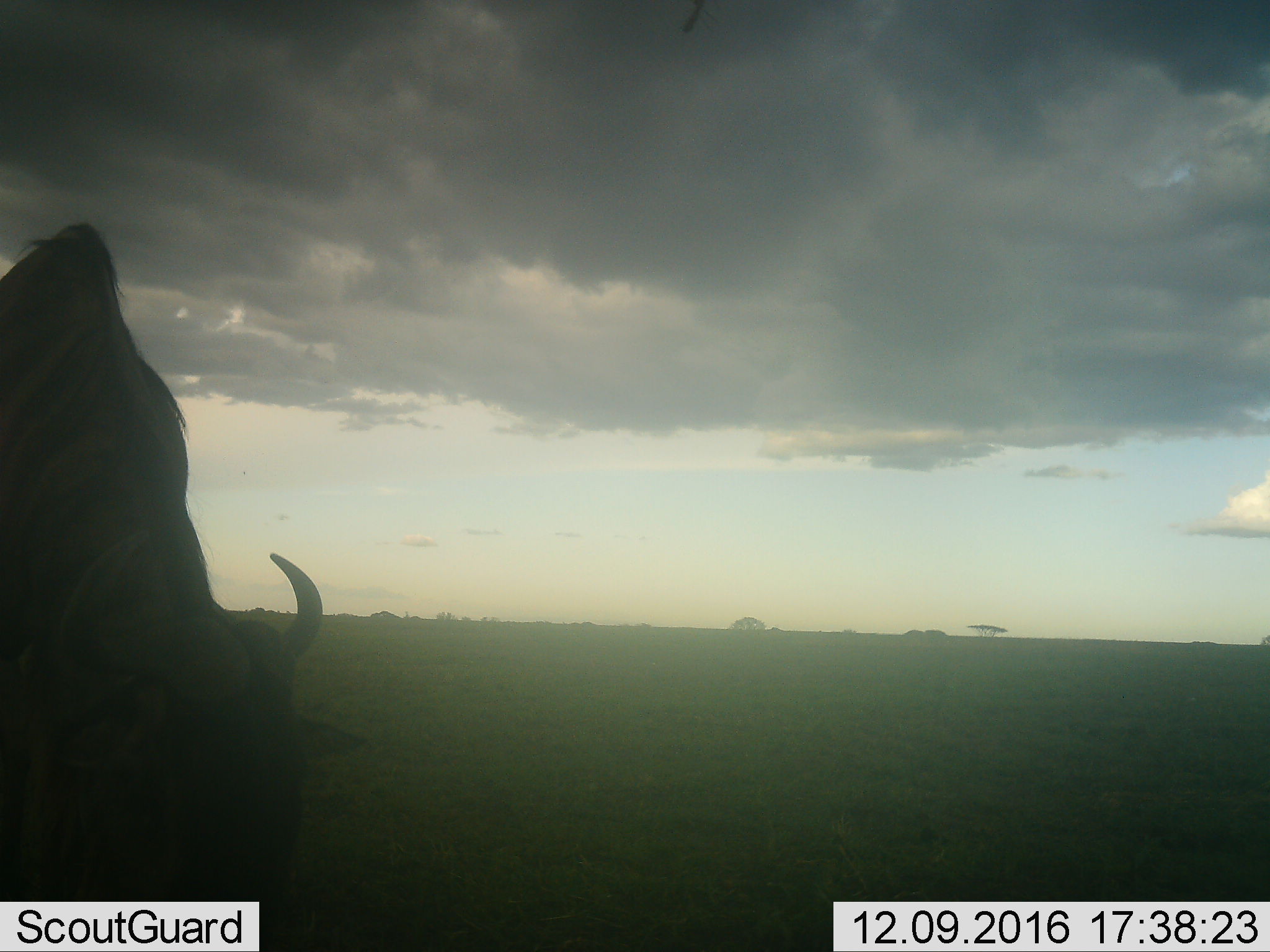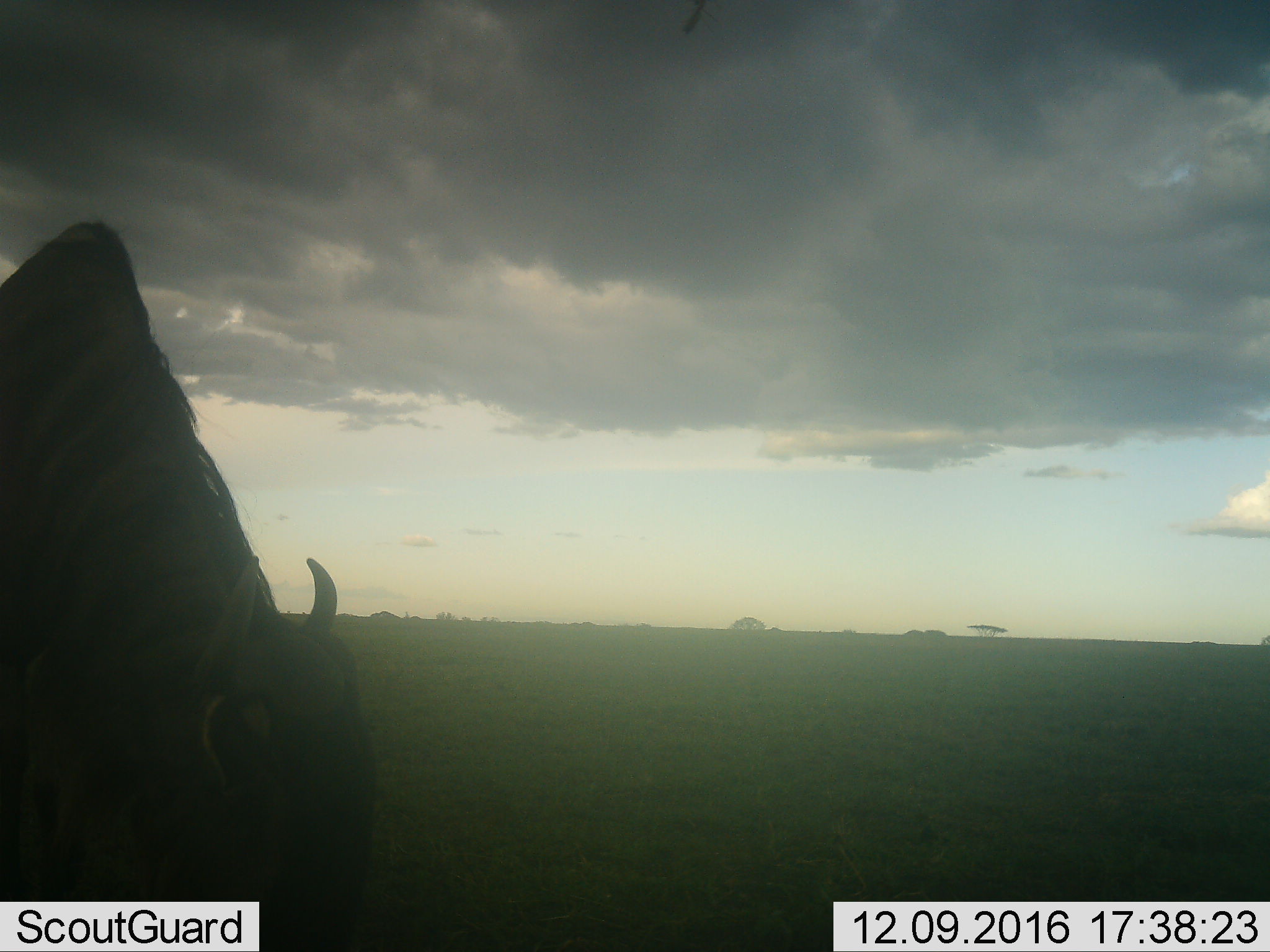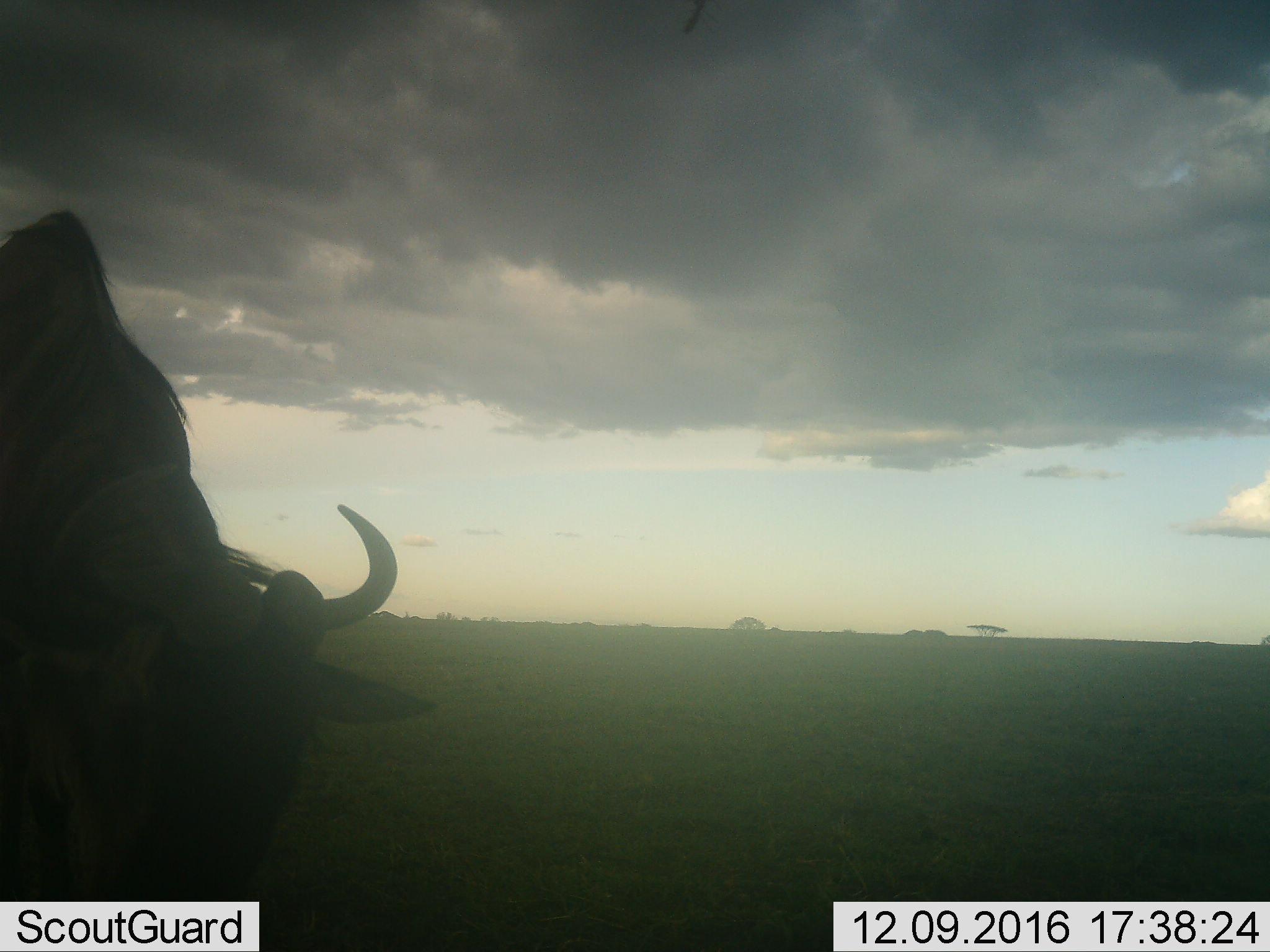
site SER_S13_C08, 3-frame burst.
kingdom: Animalia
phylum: Chordata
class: Mammalia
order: Artiodactyla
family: Bovidae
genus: Connochaetes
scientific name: Connochaetes taurinus taurinus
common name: blue wildebeest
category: wildebeestblue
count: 1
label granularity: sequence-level